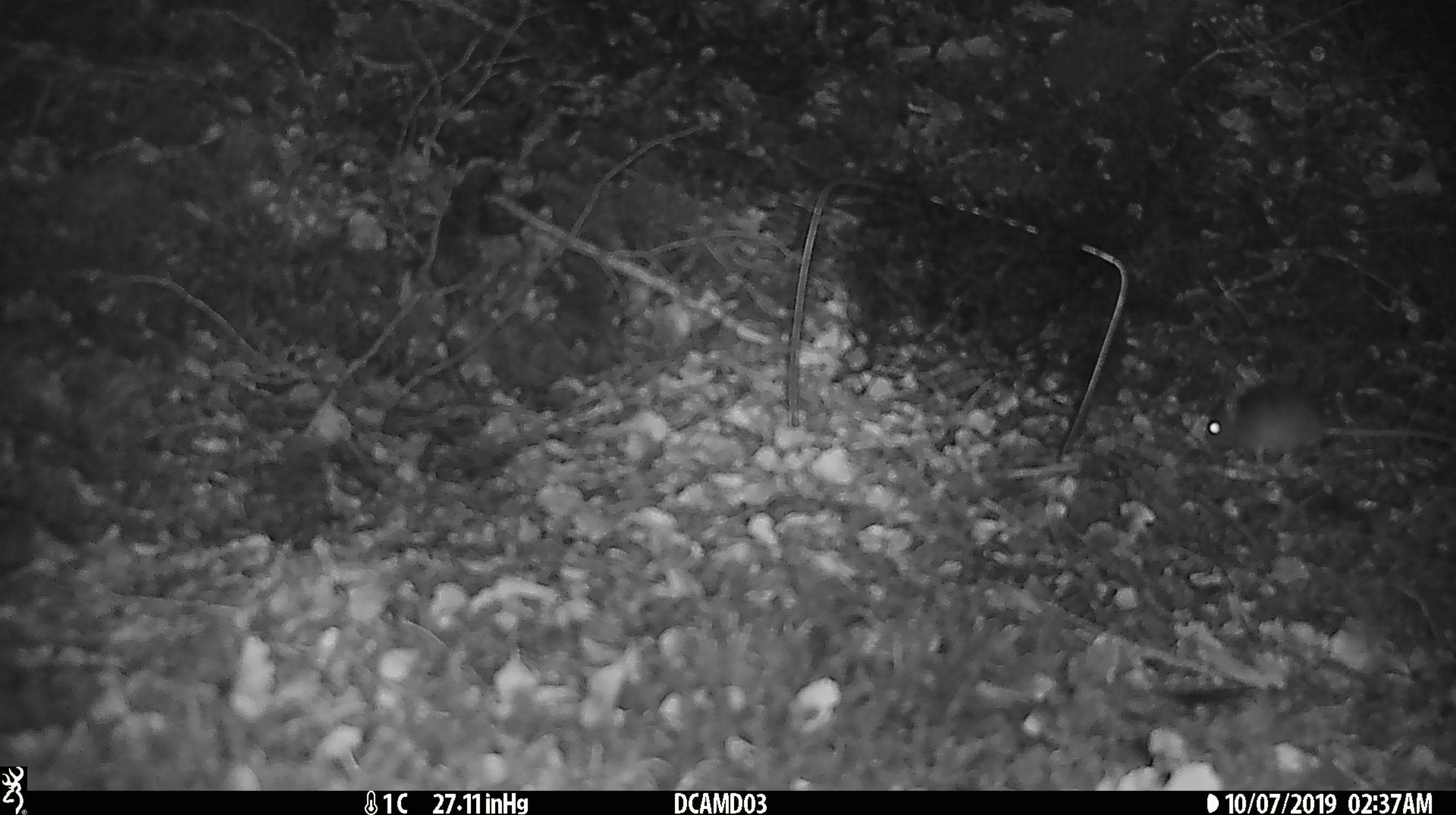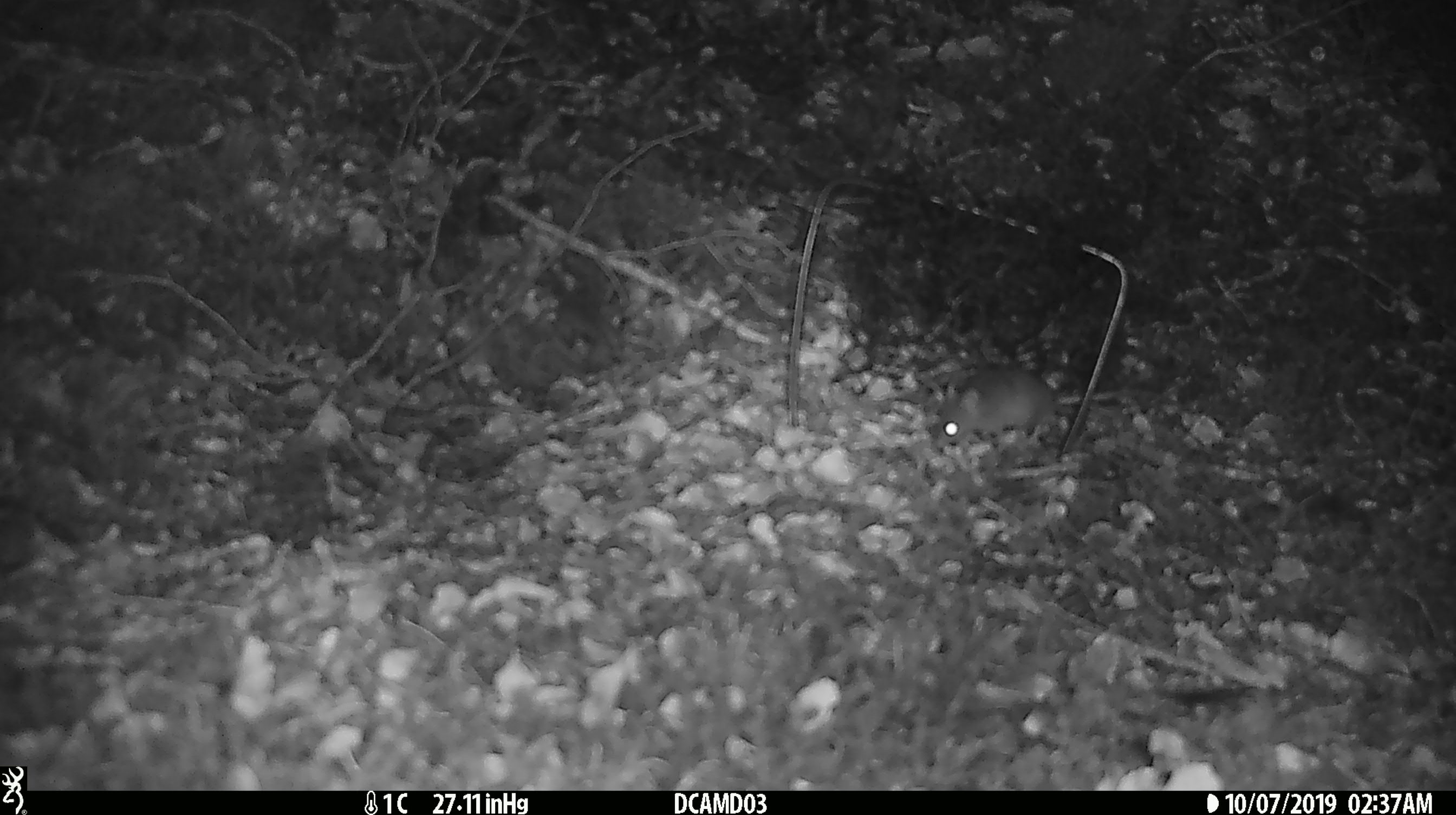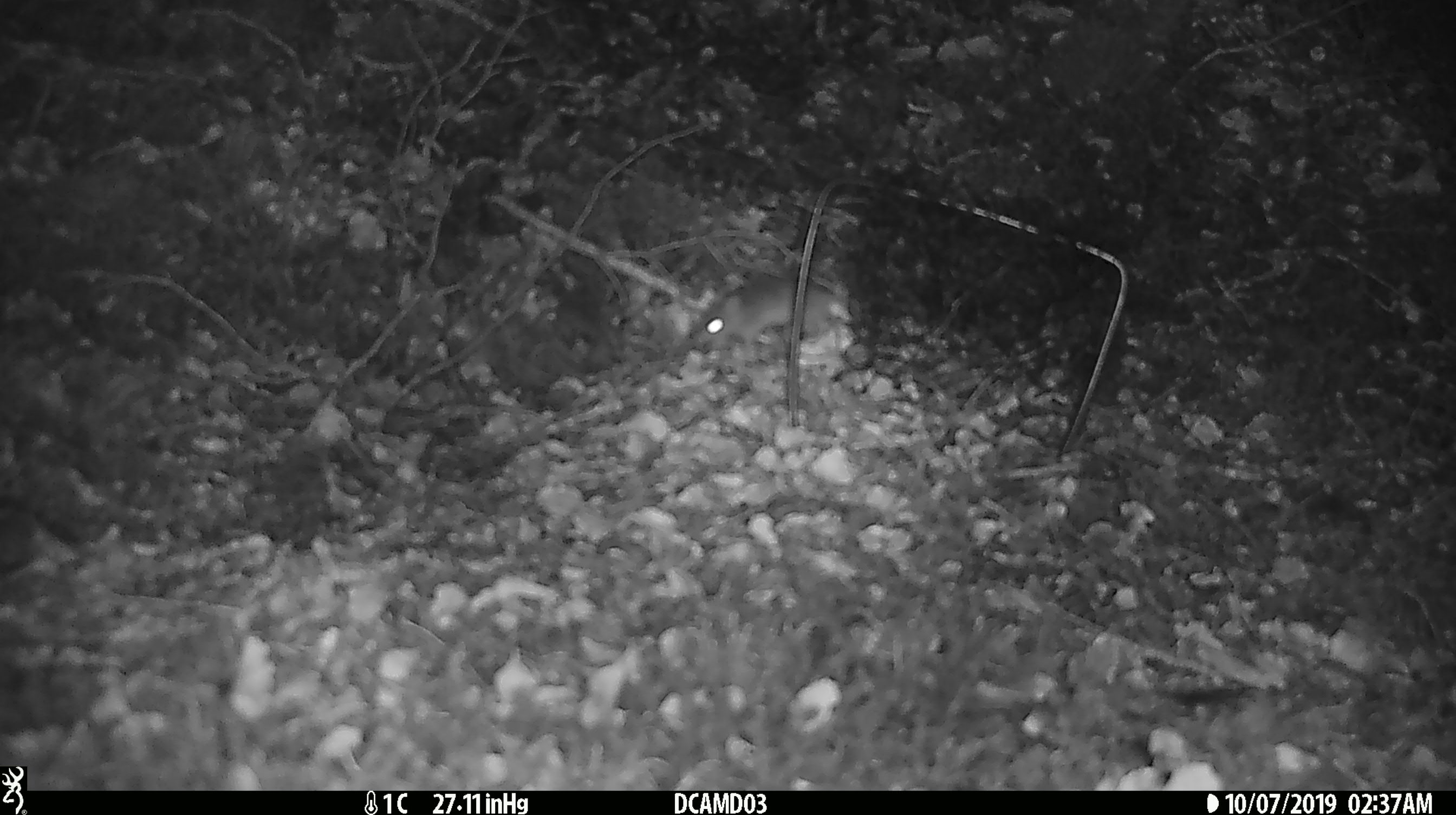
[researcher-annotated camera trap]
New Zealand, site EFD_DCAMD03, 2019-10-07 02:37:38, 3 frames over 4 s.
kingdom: Animalia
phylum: Chordata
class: Mammalia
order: Rodentia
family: Muridae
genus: Mus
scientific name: Mus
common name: mouse